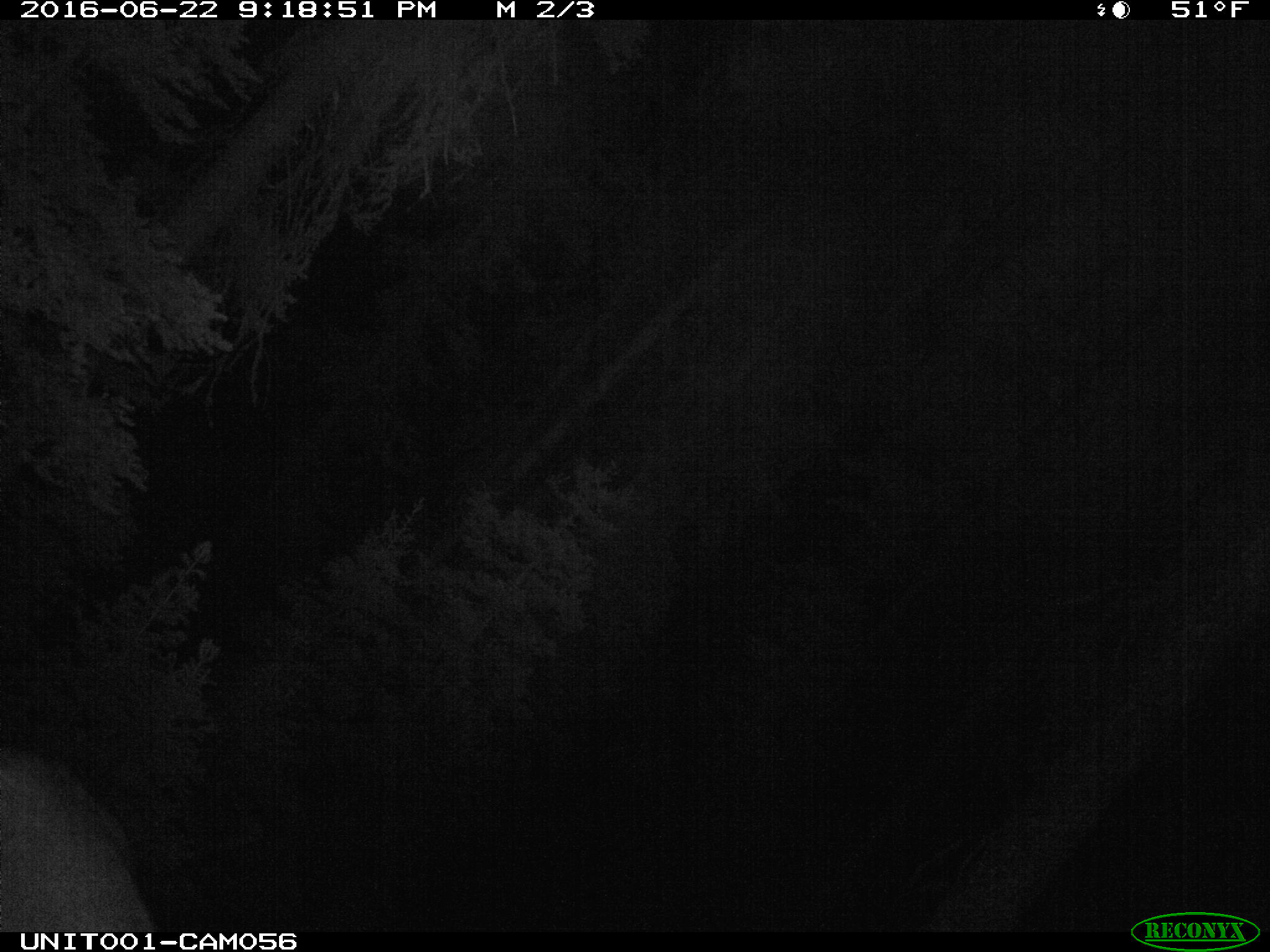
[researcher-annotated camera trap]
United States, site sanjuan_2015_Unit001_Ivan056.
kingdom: Animalia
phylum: Chordata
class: Mammalia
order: Artiodactyla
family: Cervidae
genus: Cervus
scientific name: Cervus elaphus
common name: red deer